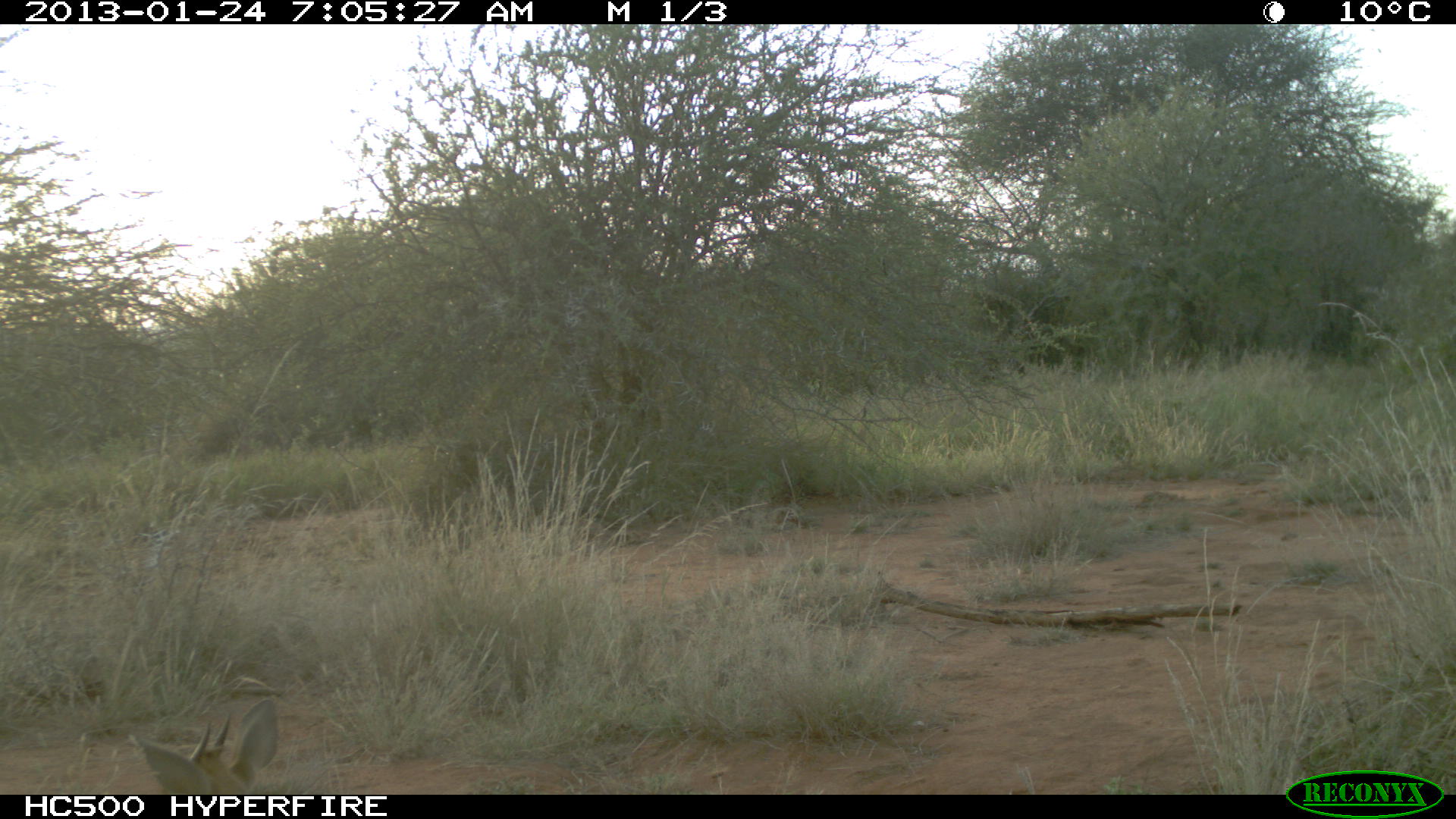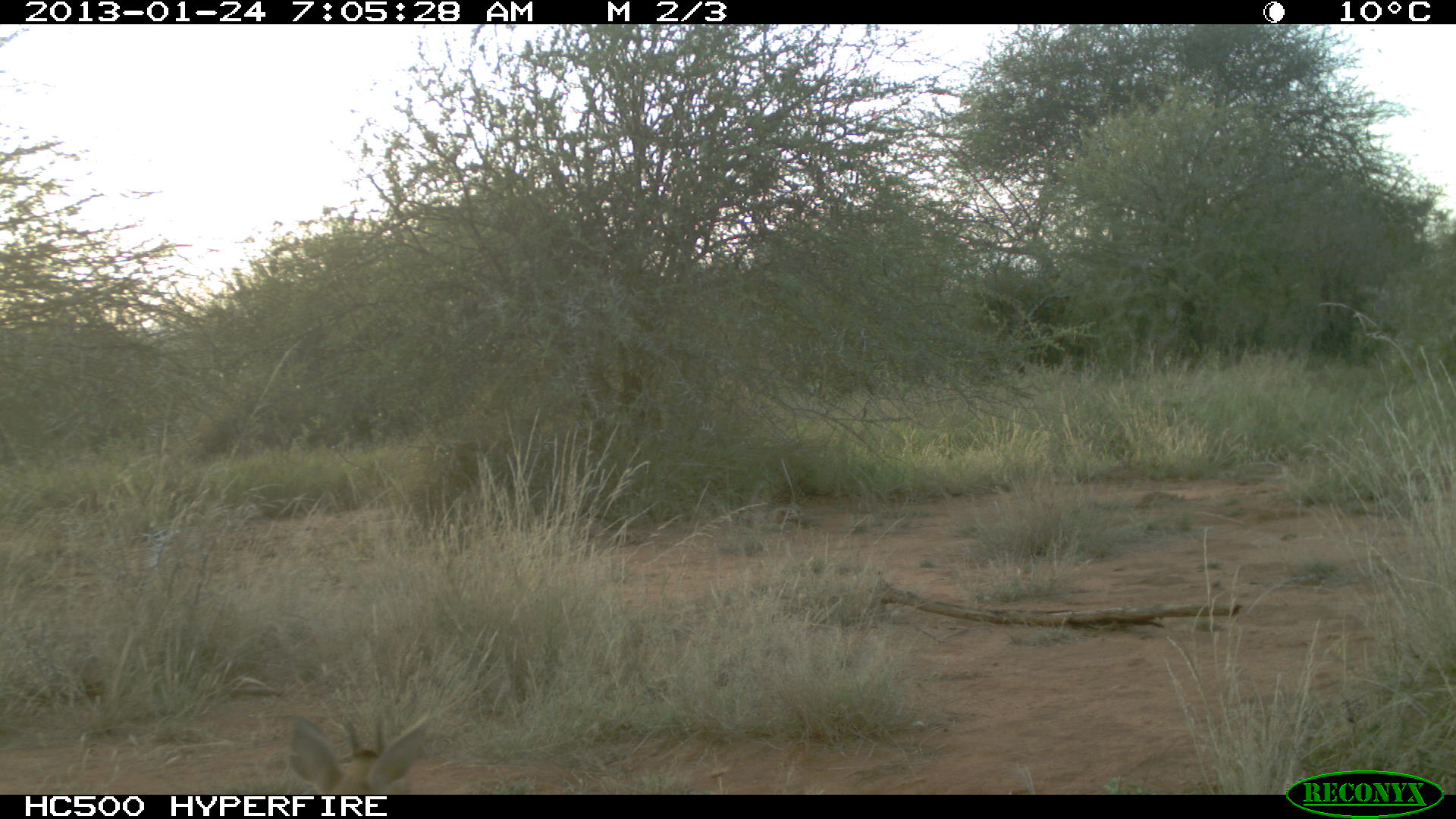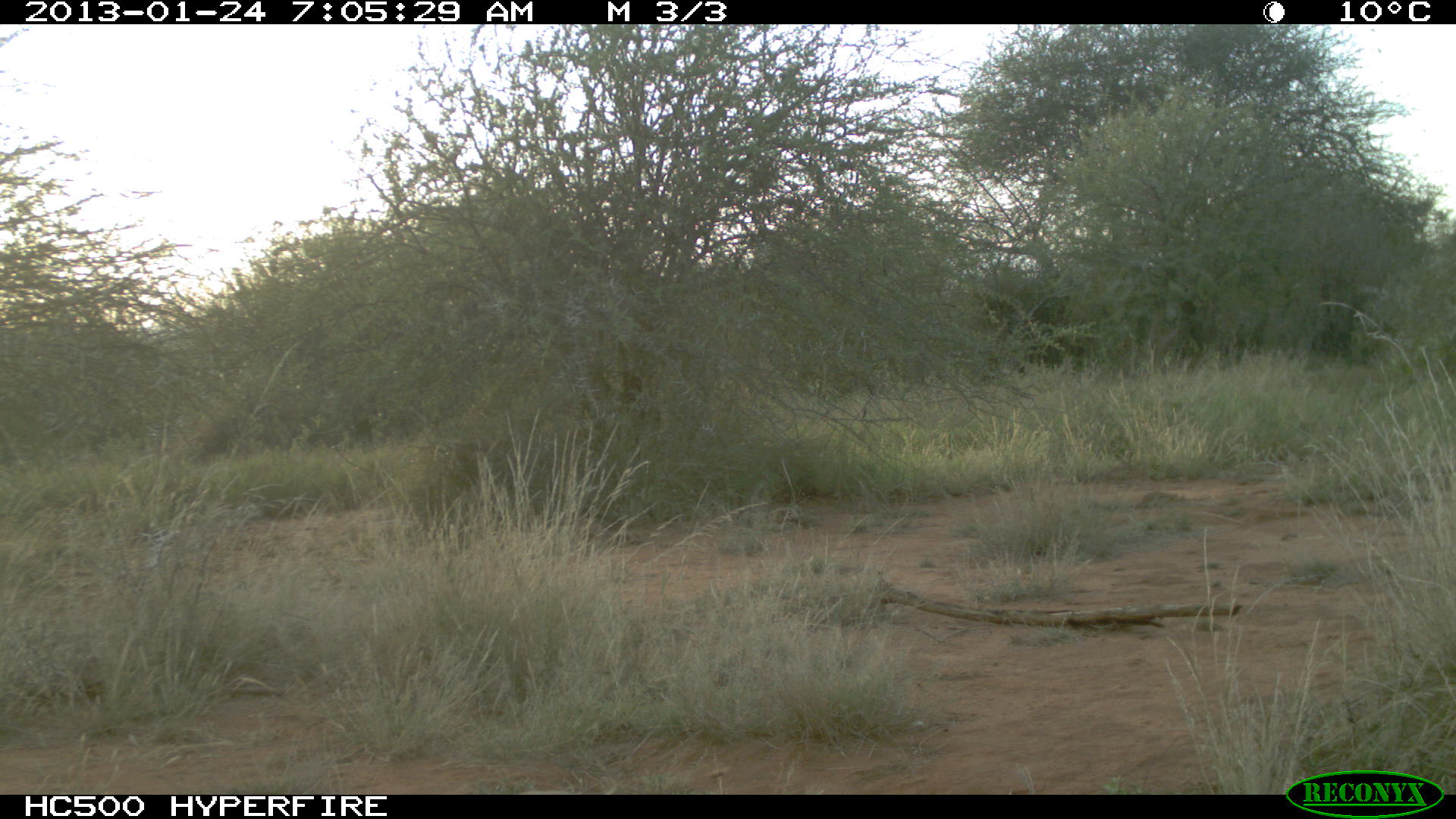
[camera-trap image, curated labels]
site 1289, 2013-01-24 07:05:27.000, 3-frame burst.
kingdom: Animalia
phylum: Chordata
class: Mammalia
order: Artiodactyla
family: Bovidae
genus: Madoqua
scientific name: Madoqua guentheri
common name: günther's dik-dik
Madoqua guentheri (günther's dik-dik), count 1.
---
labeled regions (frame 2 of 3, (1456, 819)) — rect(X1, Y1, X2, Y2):
madoqua guentheri: rect(285, 714, 430, 794)